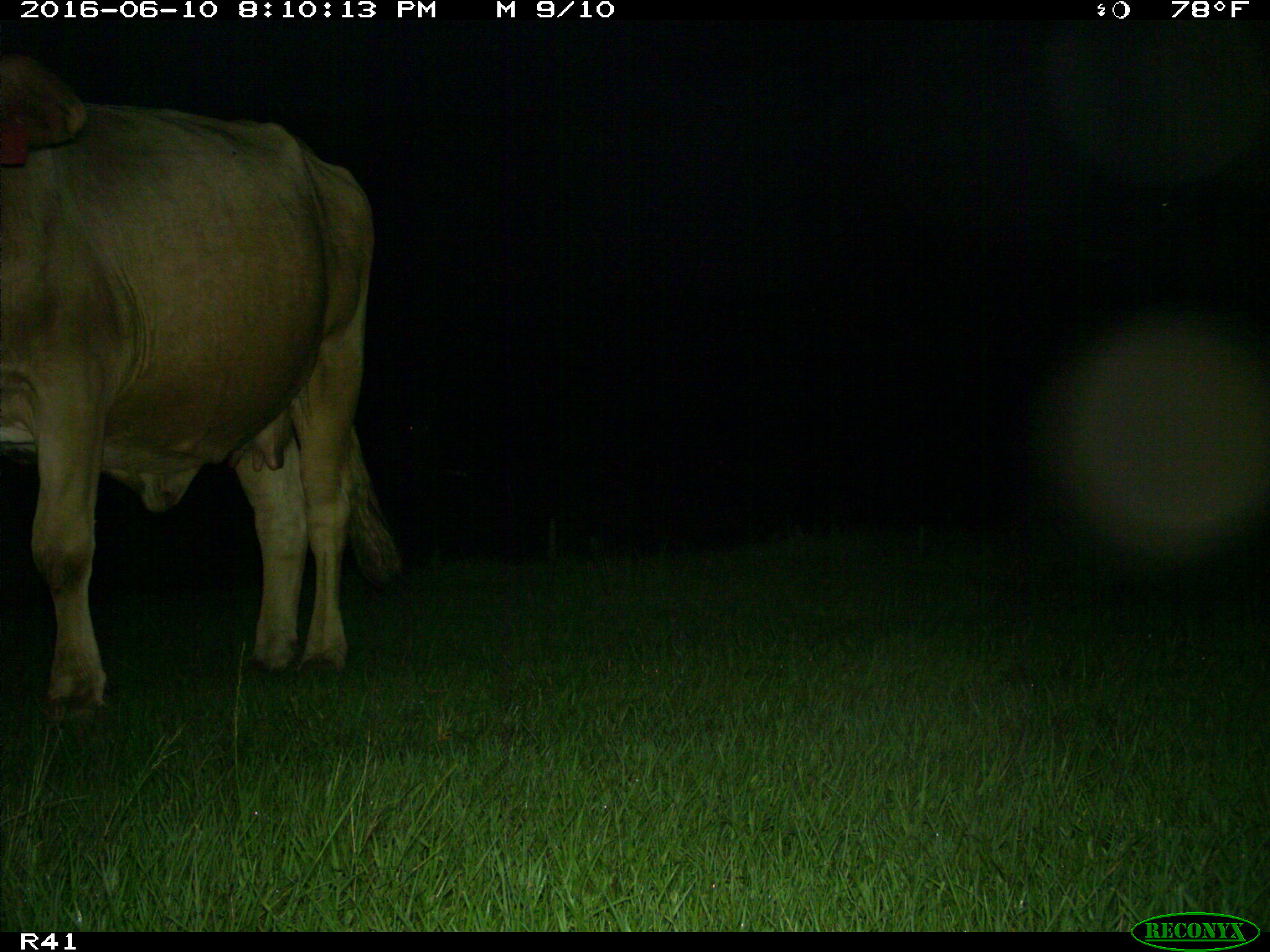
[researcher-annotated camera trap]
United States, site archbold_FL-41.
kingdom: Animalia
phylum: Chordata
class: Mammalia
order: Artiodactyla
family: Bovidae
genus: Bos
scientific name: Bos taurus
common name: domestic cow